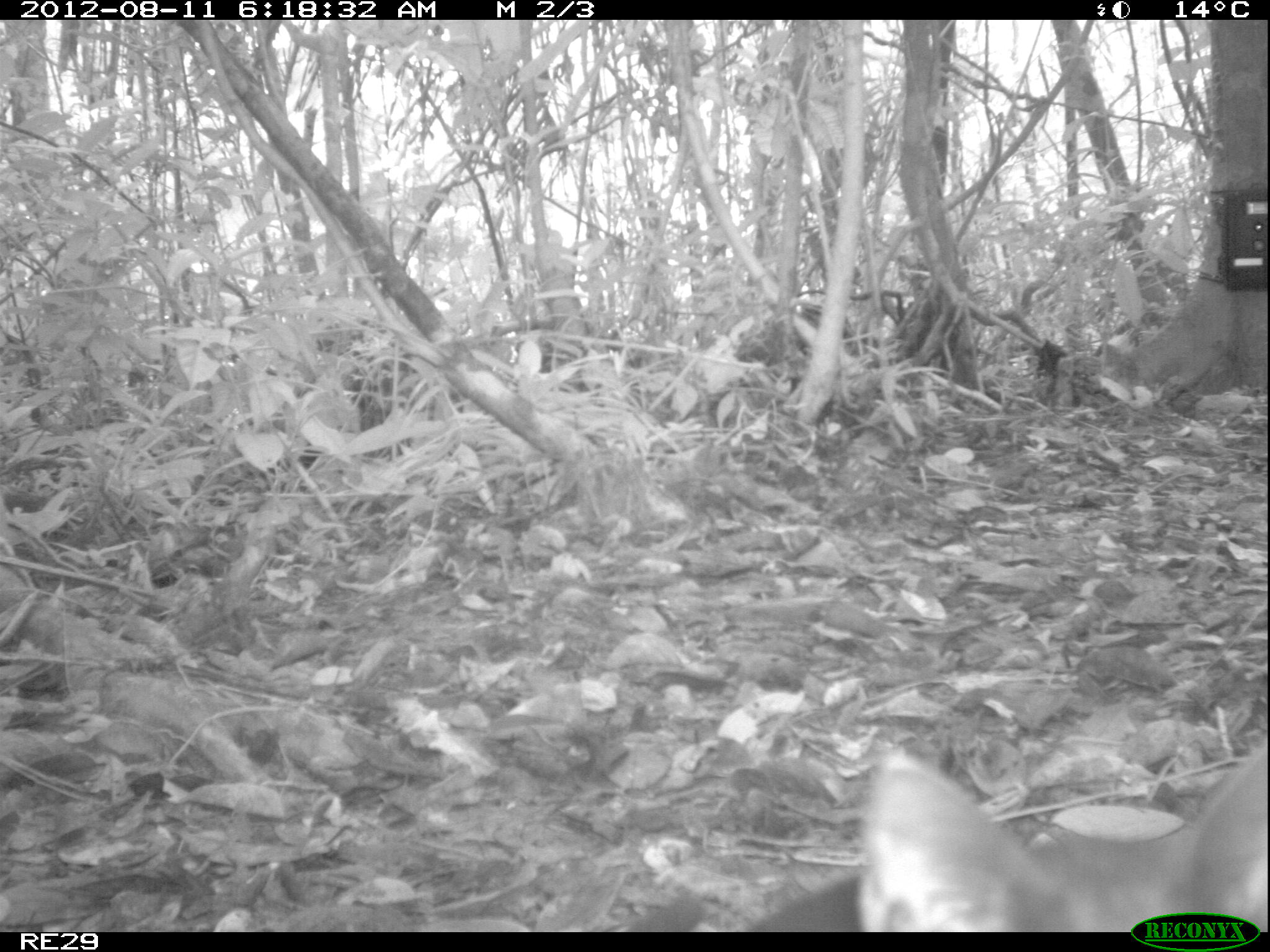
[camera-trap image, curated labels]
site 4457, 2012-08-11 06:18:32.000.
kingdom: Animalia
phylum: Chordata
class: Mammalia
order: Carnivora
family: Felidae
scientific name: Felidae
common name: felids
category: felis sp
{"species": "felis sp (felids) (Felidae)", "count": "1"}